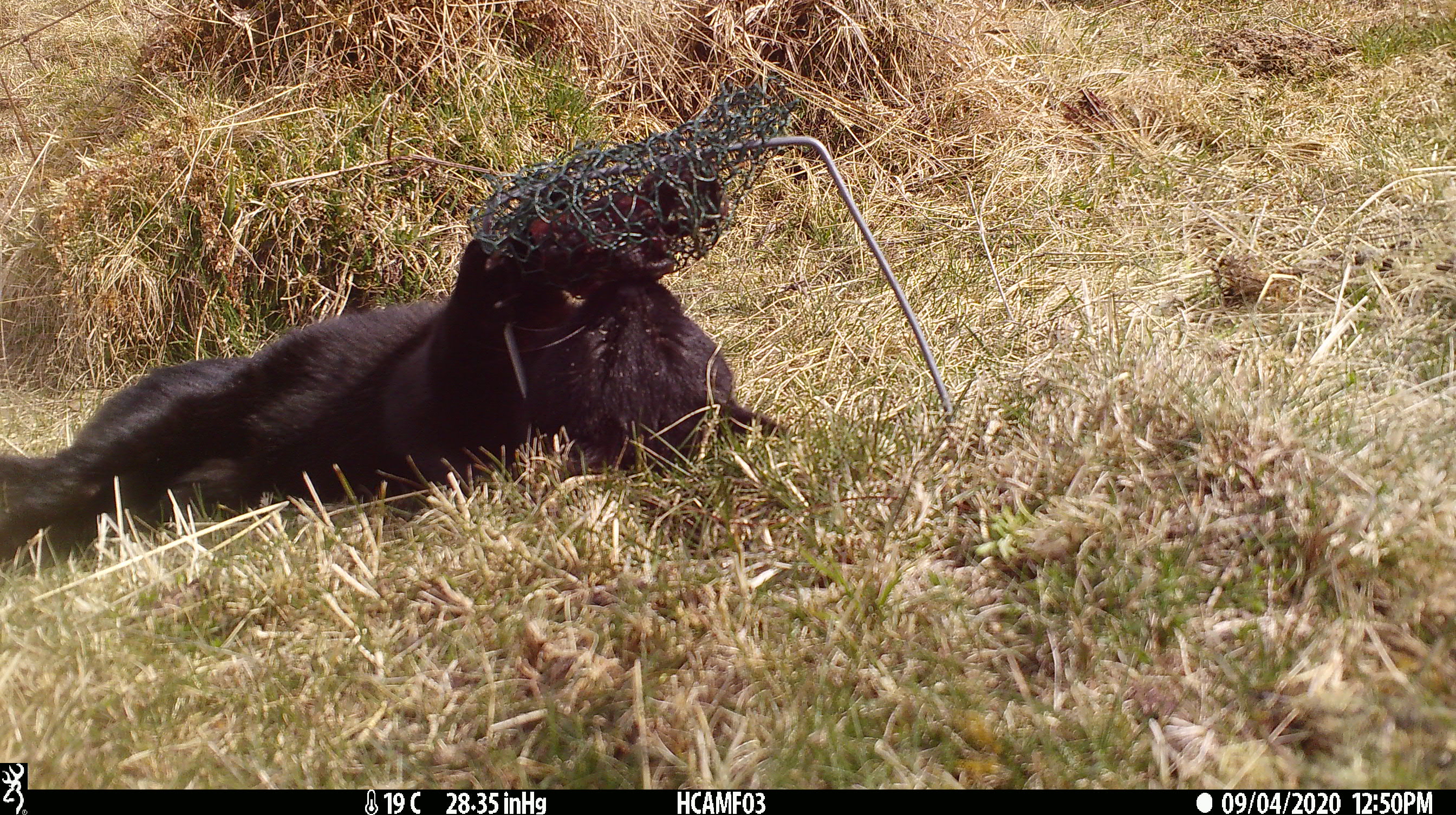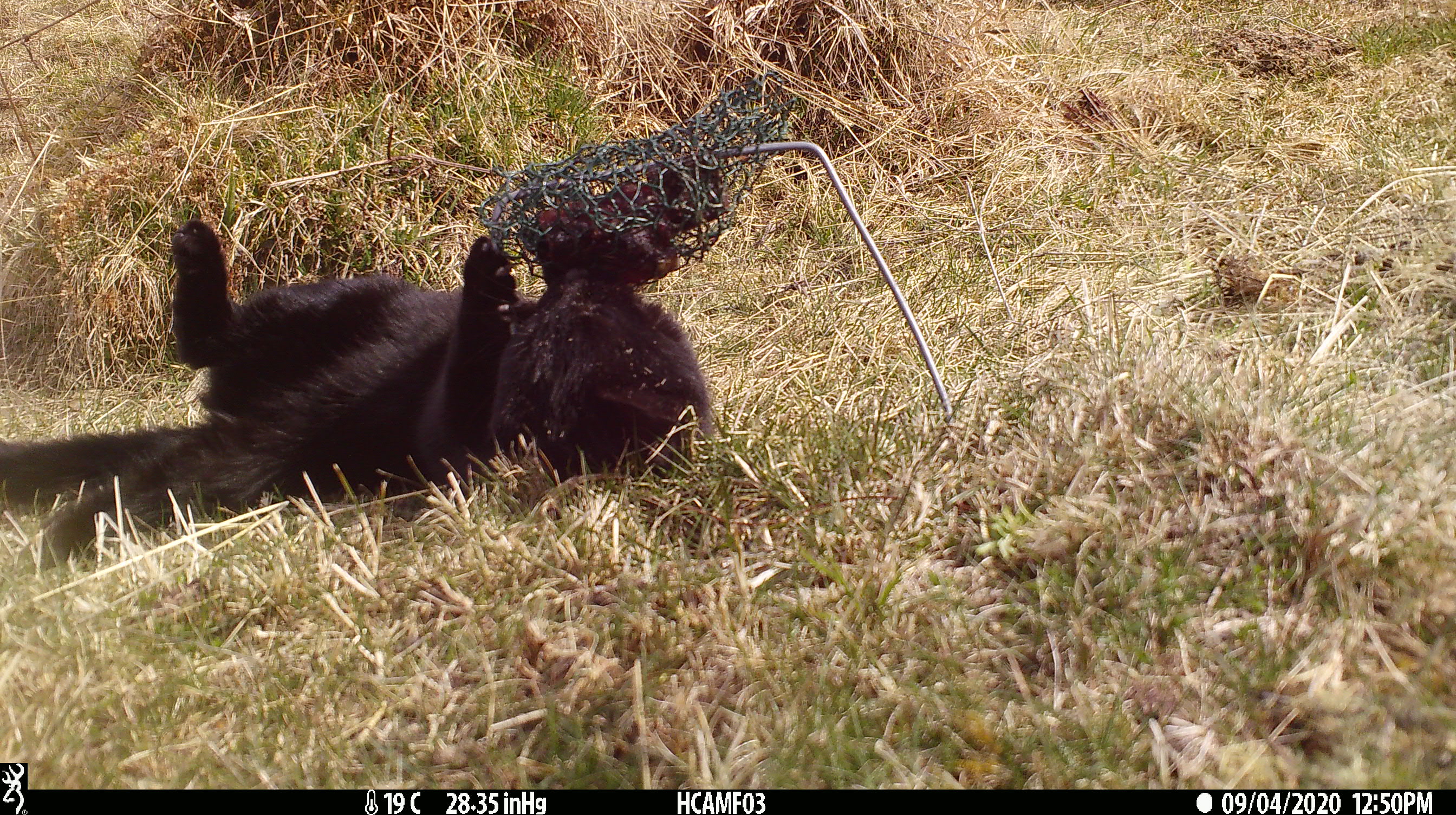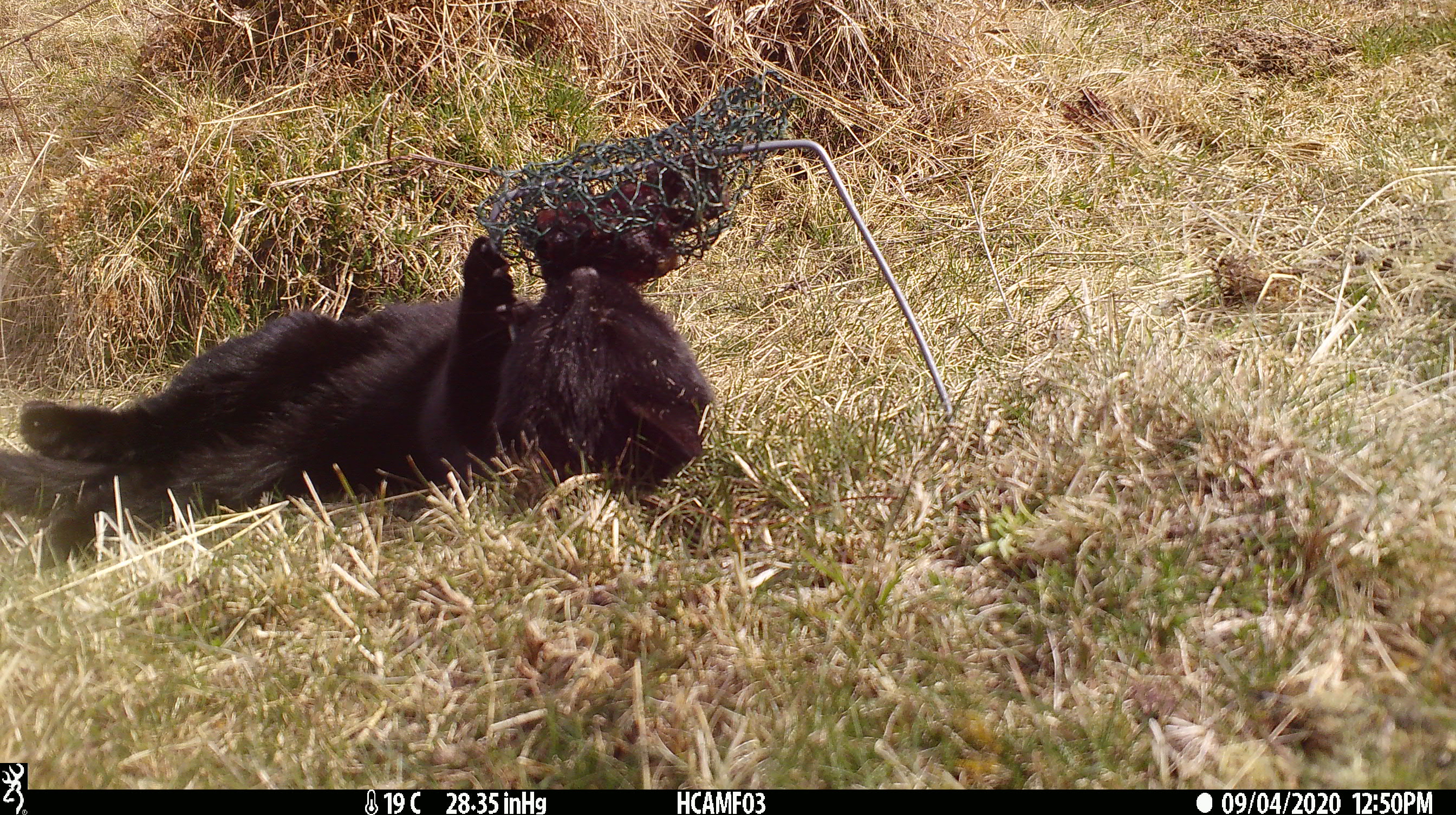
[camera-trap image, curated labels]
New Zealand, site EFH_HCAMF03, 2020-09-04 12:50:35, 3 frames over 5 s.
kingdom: Animalia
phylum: Chordata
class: Mammalia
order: Carnivora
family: Felidae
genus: Felis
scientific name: Felis catus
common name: domestic cat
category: cat